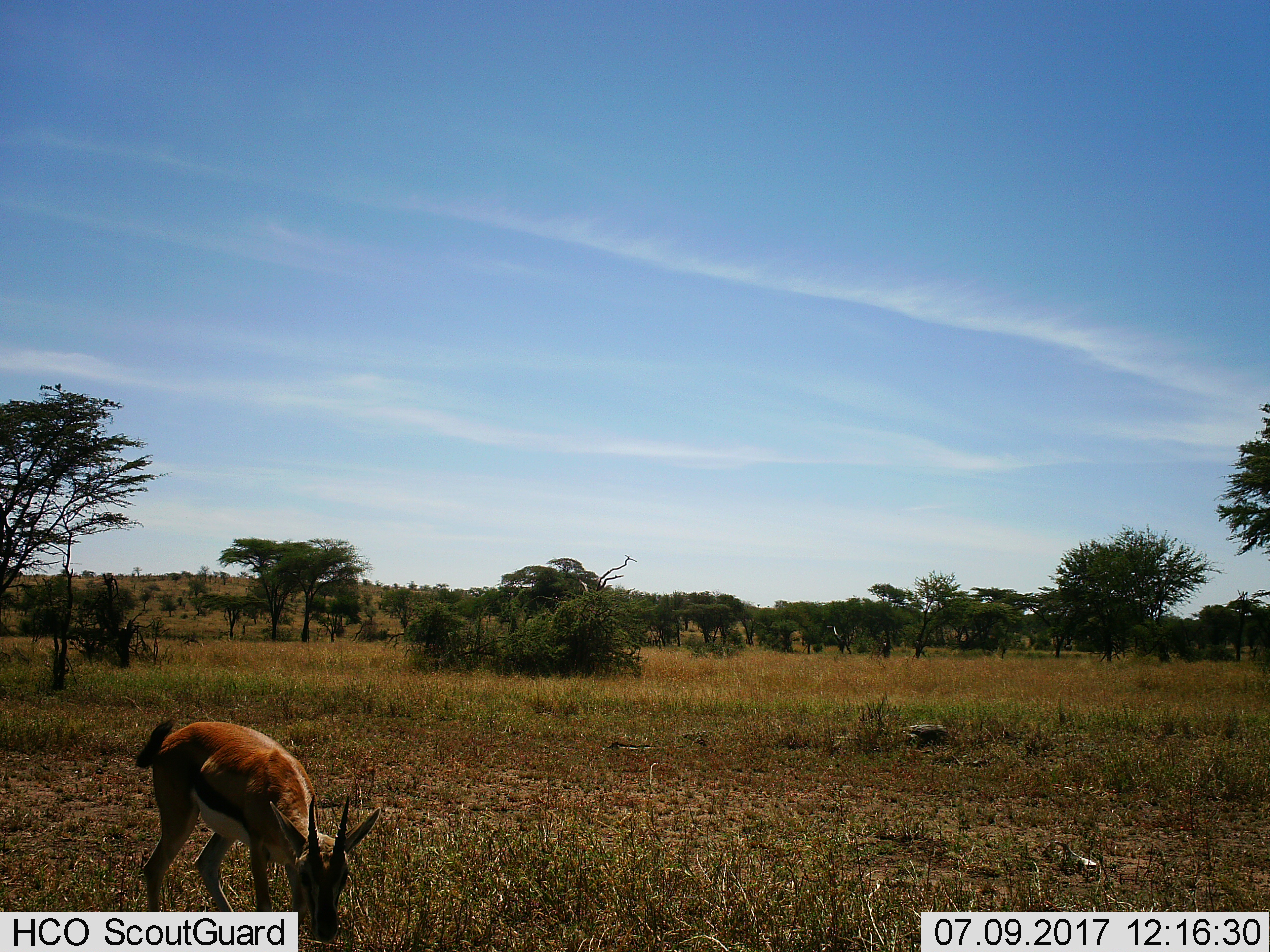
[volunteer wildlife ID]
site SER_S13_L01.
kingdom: Animalia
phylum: Chordata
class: Mammalia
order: Artiodactyla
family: Bovidae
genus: Eudorcas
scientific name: Eudorcas thomsonii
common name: thomson's gazelle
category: gazellethomsons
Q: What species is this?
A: Gazellethomsons (thomson's gazelle) (Eudorcas thomsonii).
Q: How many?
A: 1.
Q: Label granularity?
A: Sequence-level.